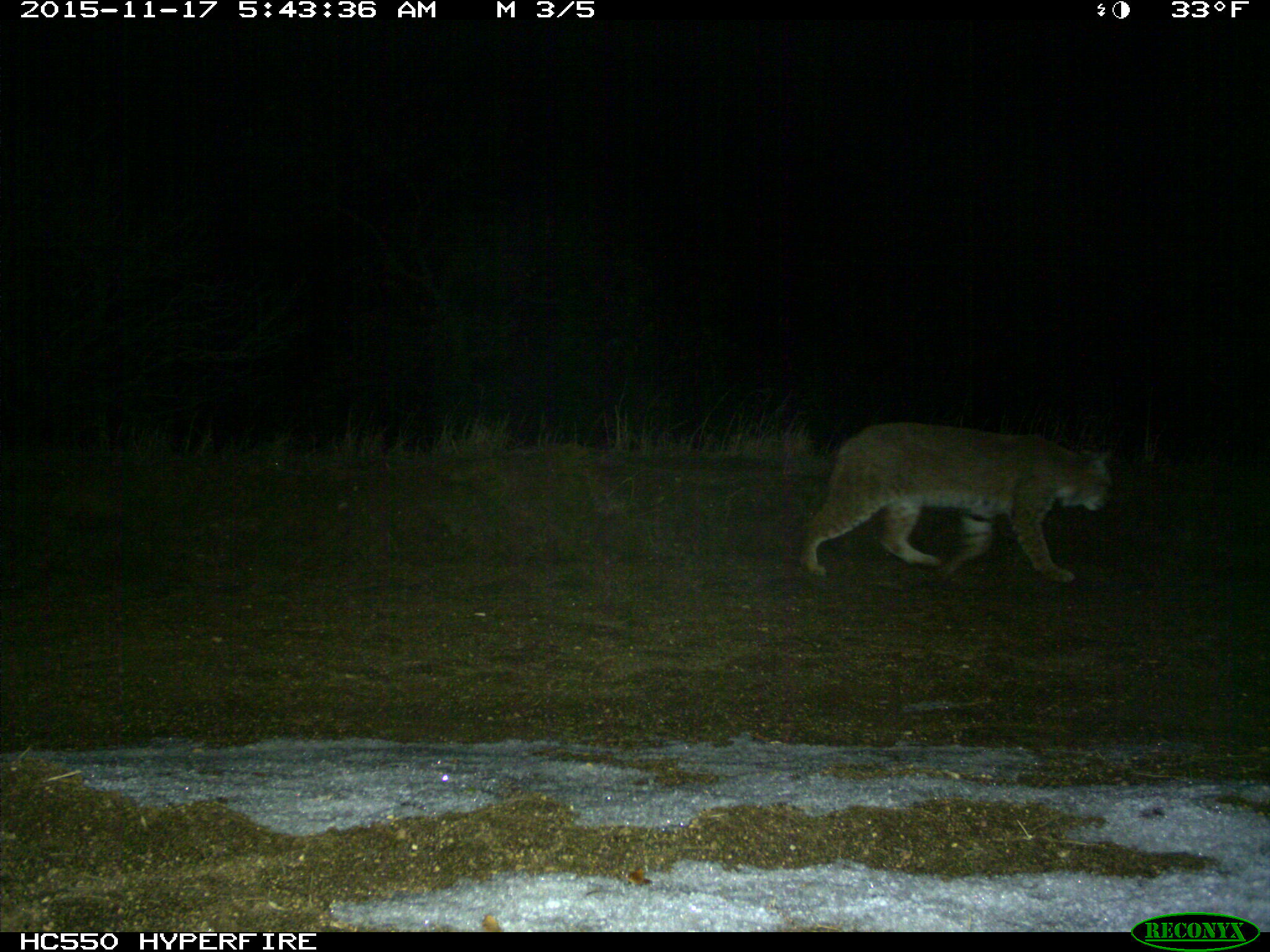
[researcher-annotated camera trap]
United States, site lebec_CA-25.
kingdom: Animalia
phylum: Chordata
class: Mammalia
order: Carnivora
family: Felidae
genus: Lynx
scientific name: Lynx rufus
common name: bobcat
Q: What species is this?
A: Lynx rufus (bobcat).